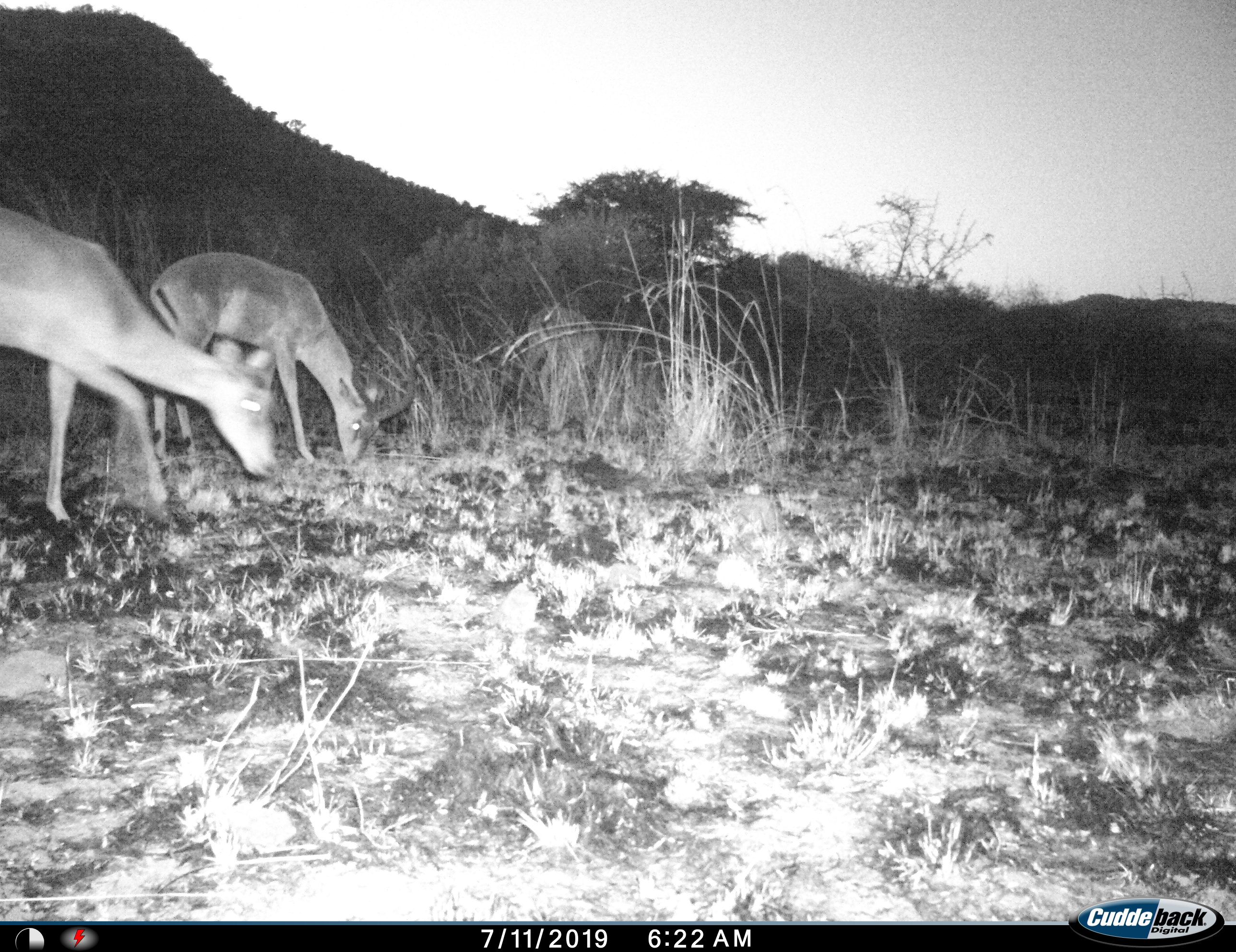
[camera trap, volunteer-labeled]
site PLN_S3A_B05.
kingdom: Animalia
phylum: Chordata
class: Mammalia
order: Artiodactyla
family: Bovidae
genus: Aepyceros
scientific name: Aepyceros melampus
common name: impala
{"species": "impala (Aepyceros melampus)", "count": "2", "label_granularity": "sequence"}